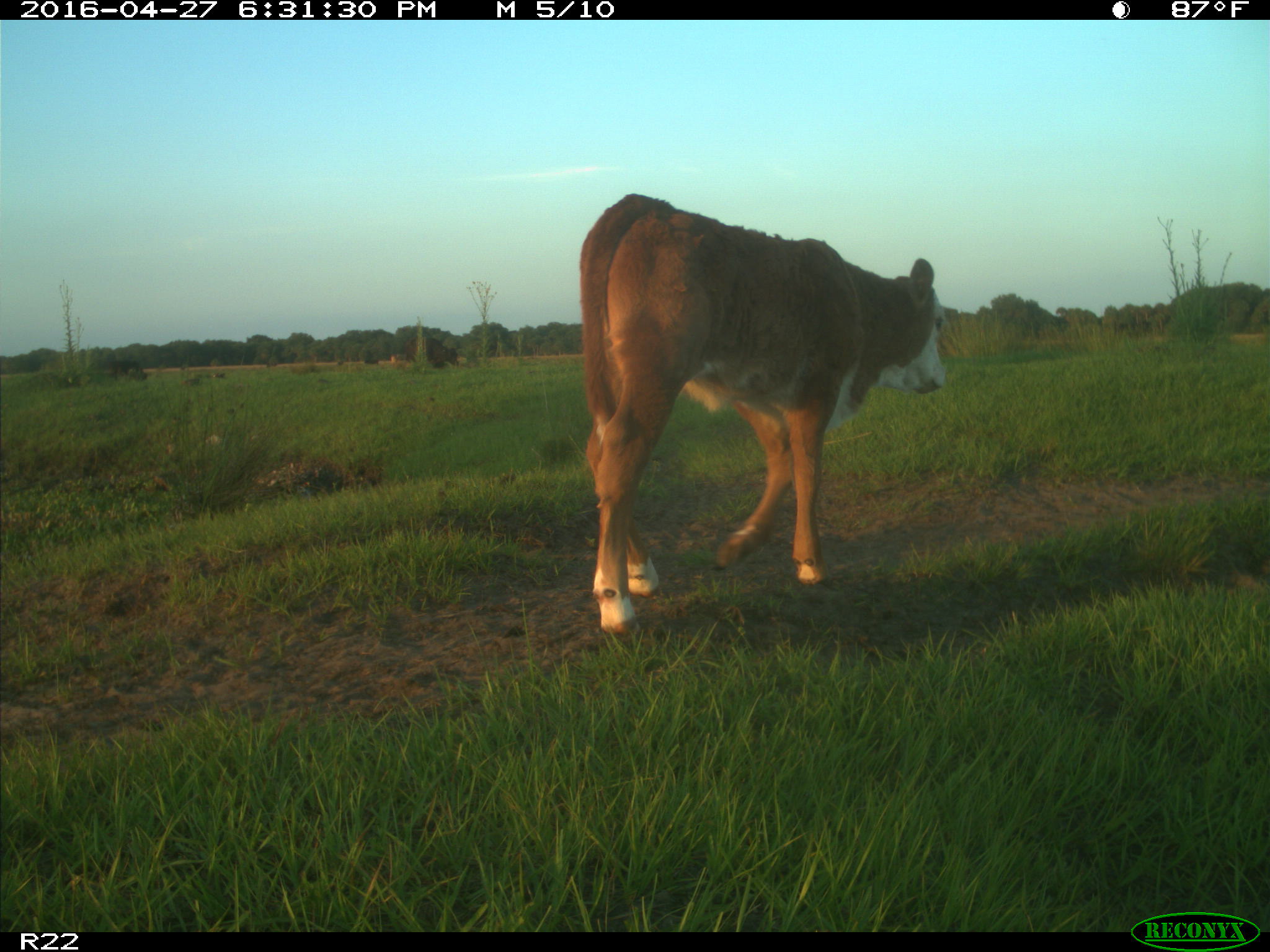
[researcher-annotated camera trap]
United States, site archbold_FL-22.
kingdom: Animalia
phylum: Chordata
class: Mammalia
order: Artiodactyla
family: Bovidae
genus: Bos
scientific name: Bos taurus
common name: domestic cow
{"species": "Bos taurus (domestic cow)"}